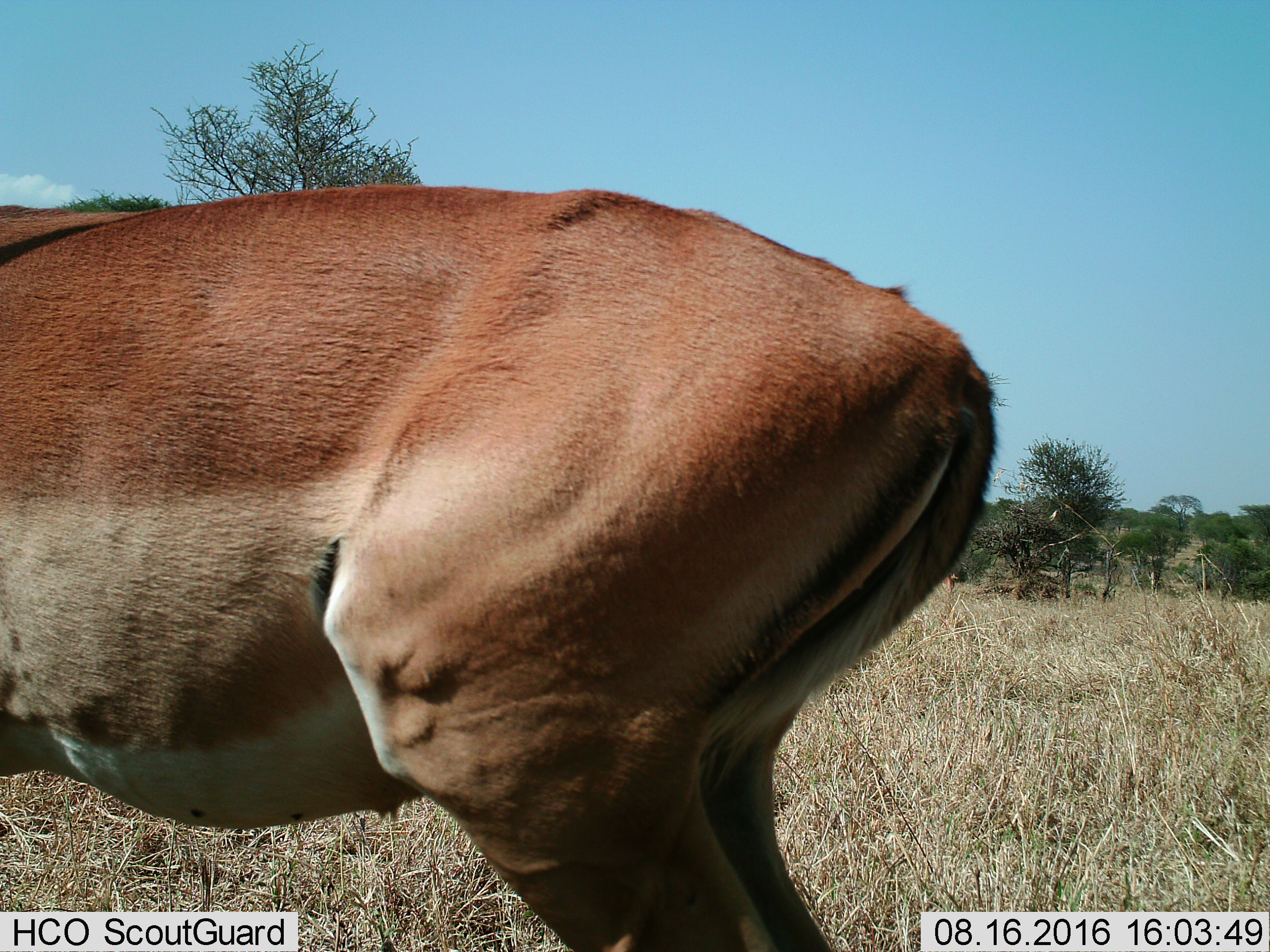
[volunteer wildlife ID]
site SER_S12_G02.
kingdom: Animalia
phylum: Chordata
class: Mammalia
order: Artiodactyla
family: Bovidae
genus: Aepyceros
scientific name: Aepyceros melampus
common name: impala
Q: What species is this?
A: Impala (Aepyceros melampus).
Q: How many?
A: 1.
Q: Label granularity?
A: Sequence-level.